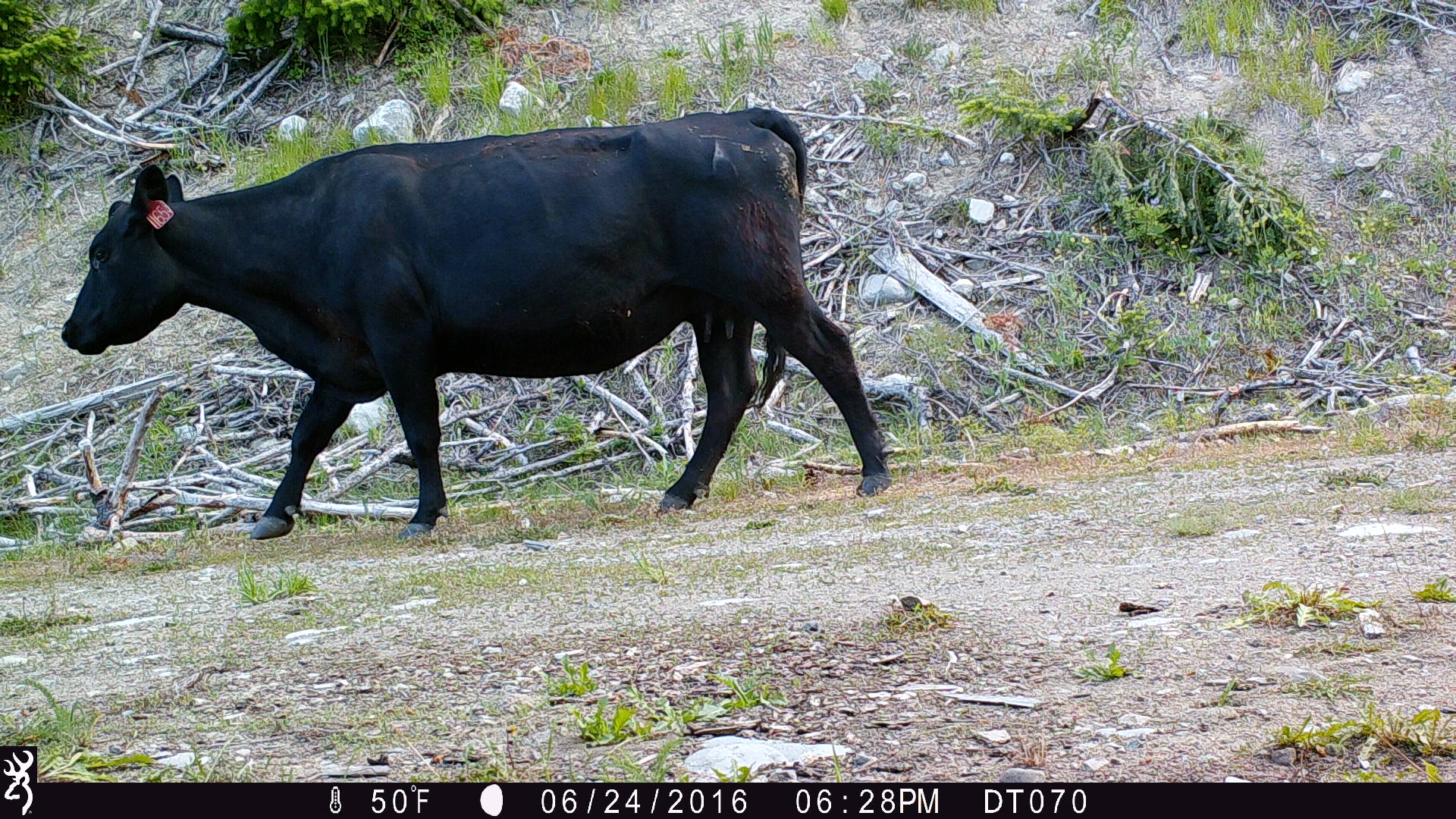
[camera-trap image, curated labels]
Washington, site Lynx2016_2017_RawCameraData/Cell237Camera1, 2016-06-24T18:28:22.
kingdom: Animalia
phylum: Chordata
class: Mammalia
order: Artiodactyla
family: Bovidae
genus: Bos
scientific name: Bos taurus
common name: domestic cattle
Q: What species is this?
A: Domestic cattle (Bos taurus).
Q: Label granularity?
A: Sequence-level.